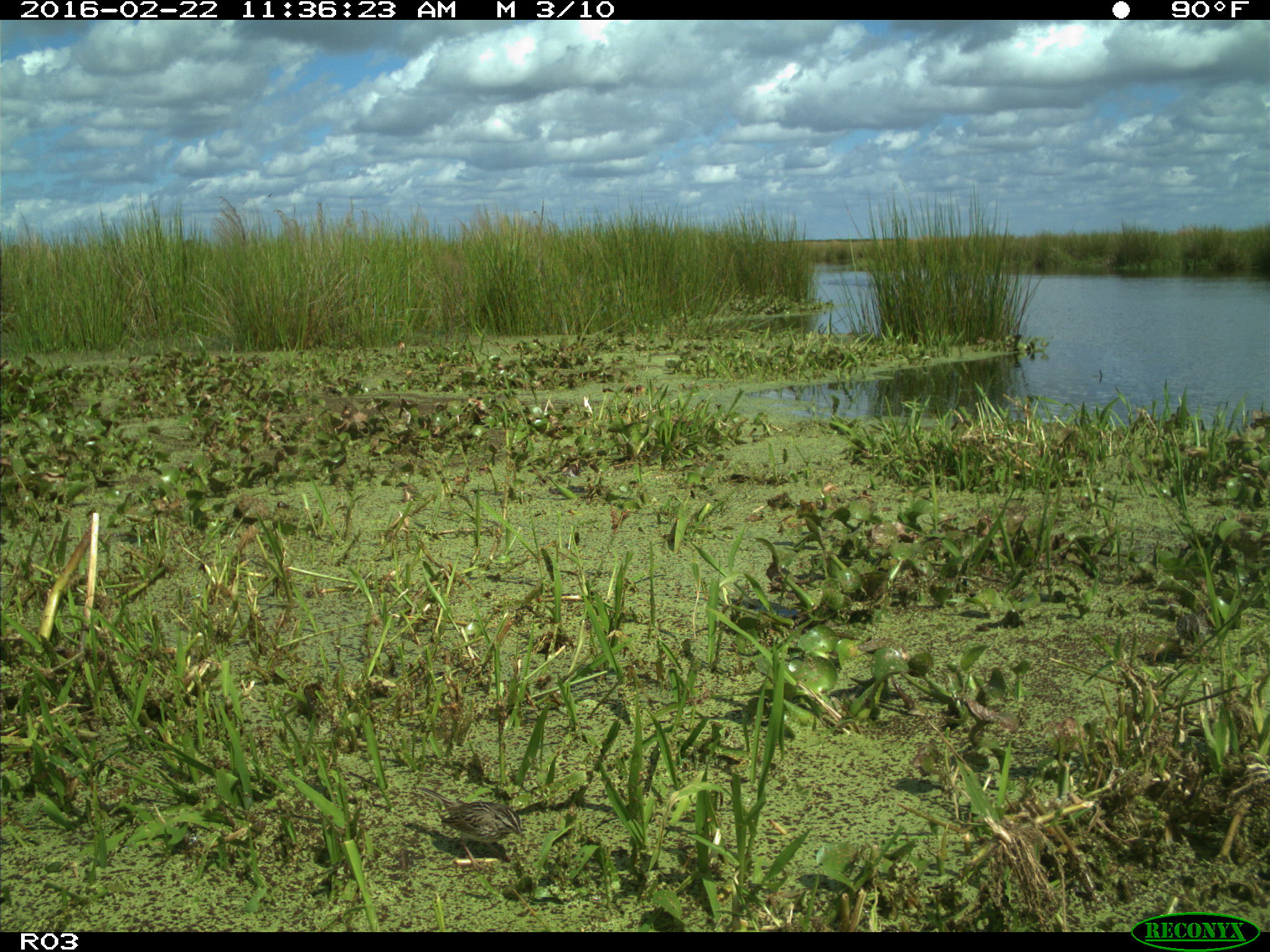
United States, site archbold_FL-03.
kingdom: Animalia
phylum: Chordata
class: Aves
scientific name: Aves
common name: birds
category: unidentified bird